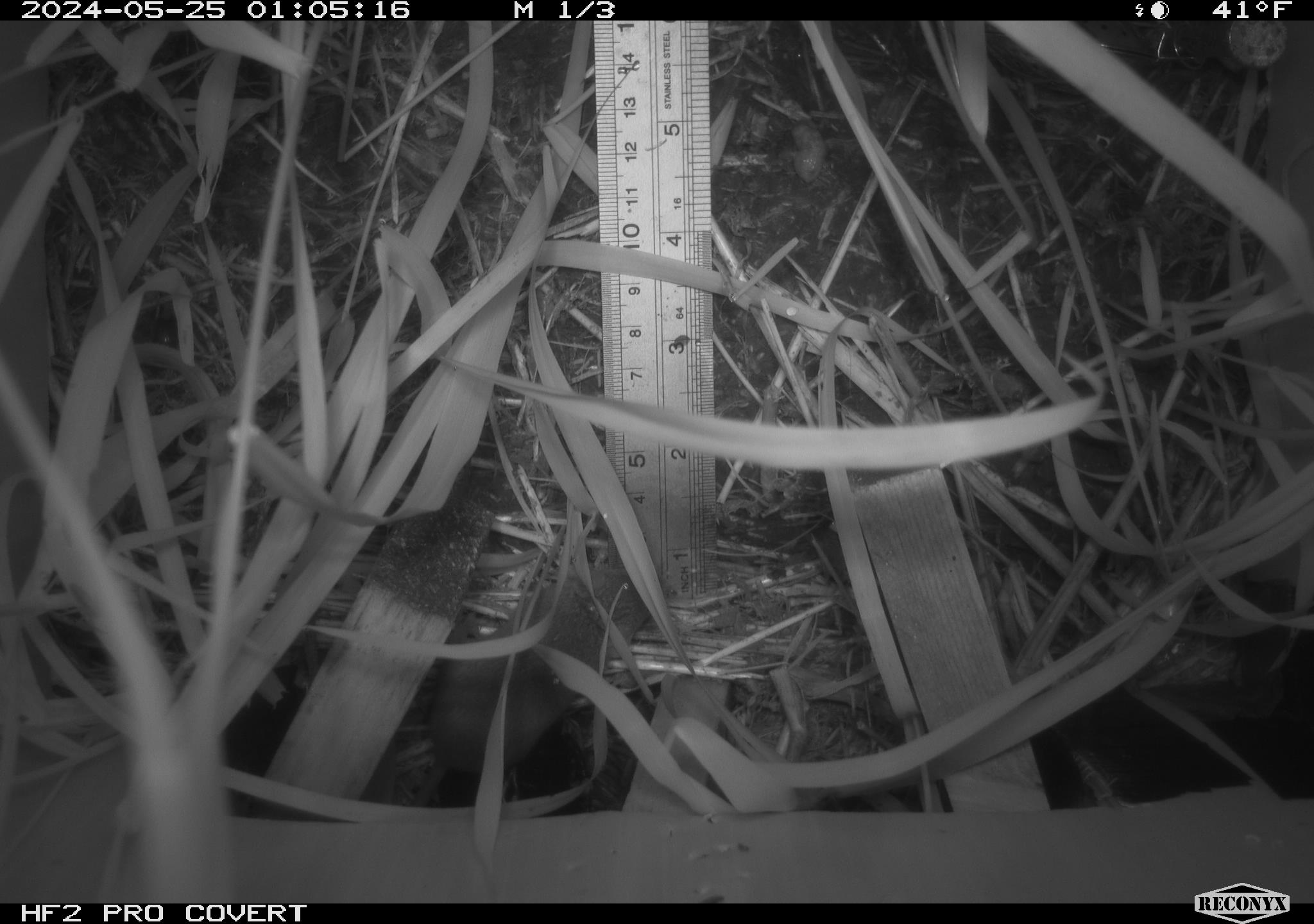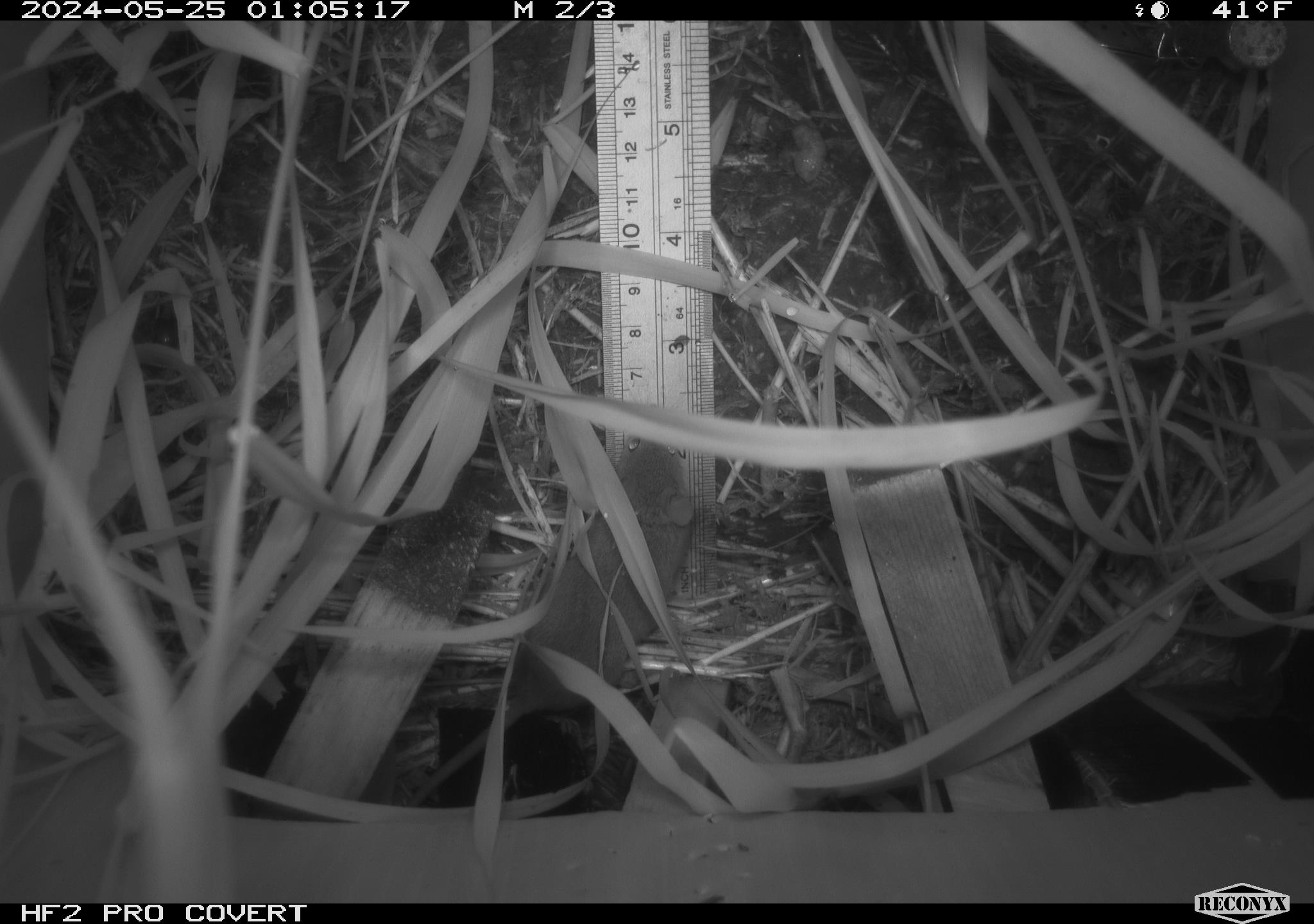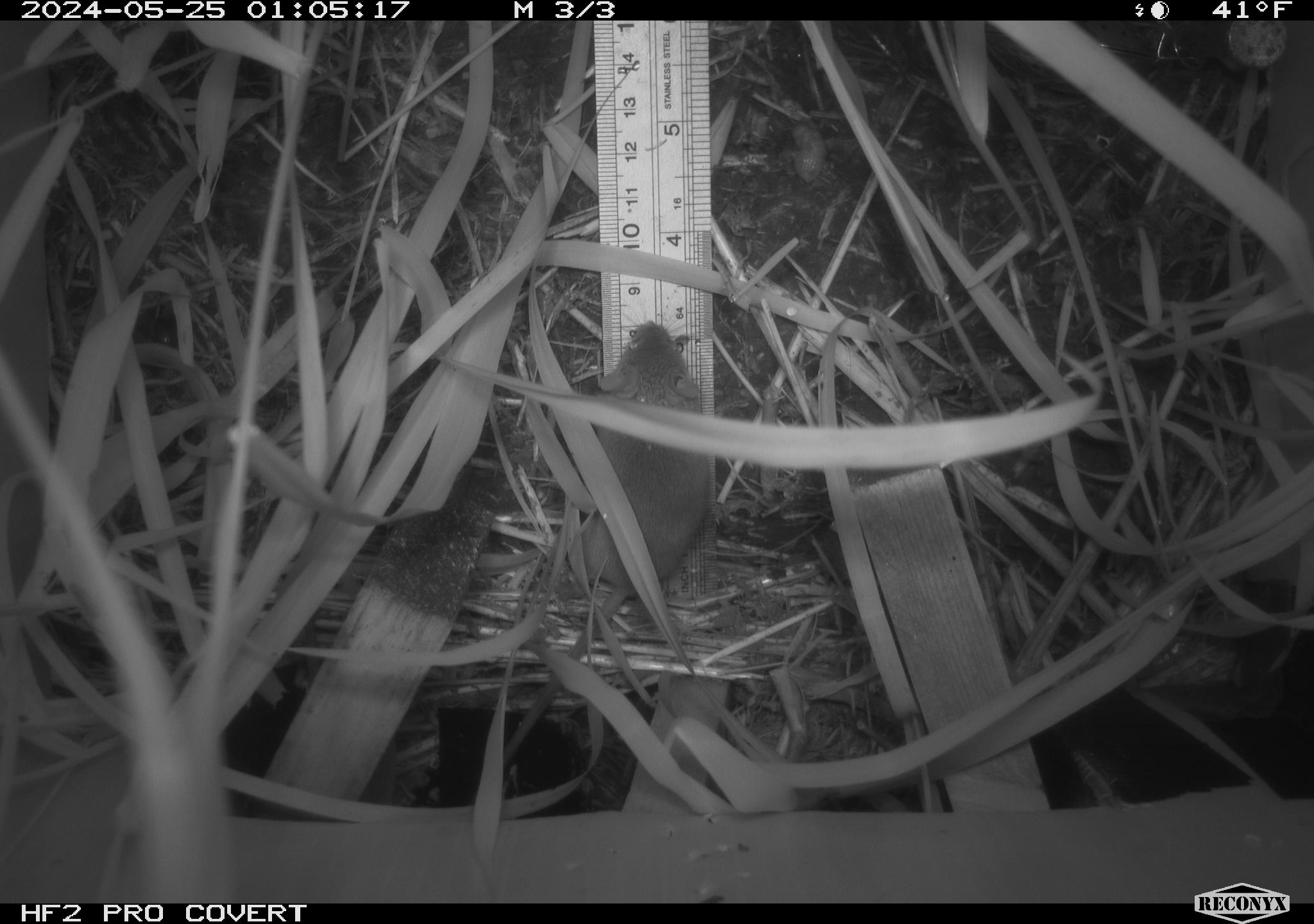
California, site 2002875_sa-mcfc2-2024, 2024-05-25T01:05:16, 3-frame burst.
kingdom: Animalia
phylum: Chordata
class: Mammalia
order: Rodentia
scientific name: Rodentia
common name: rodent